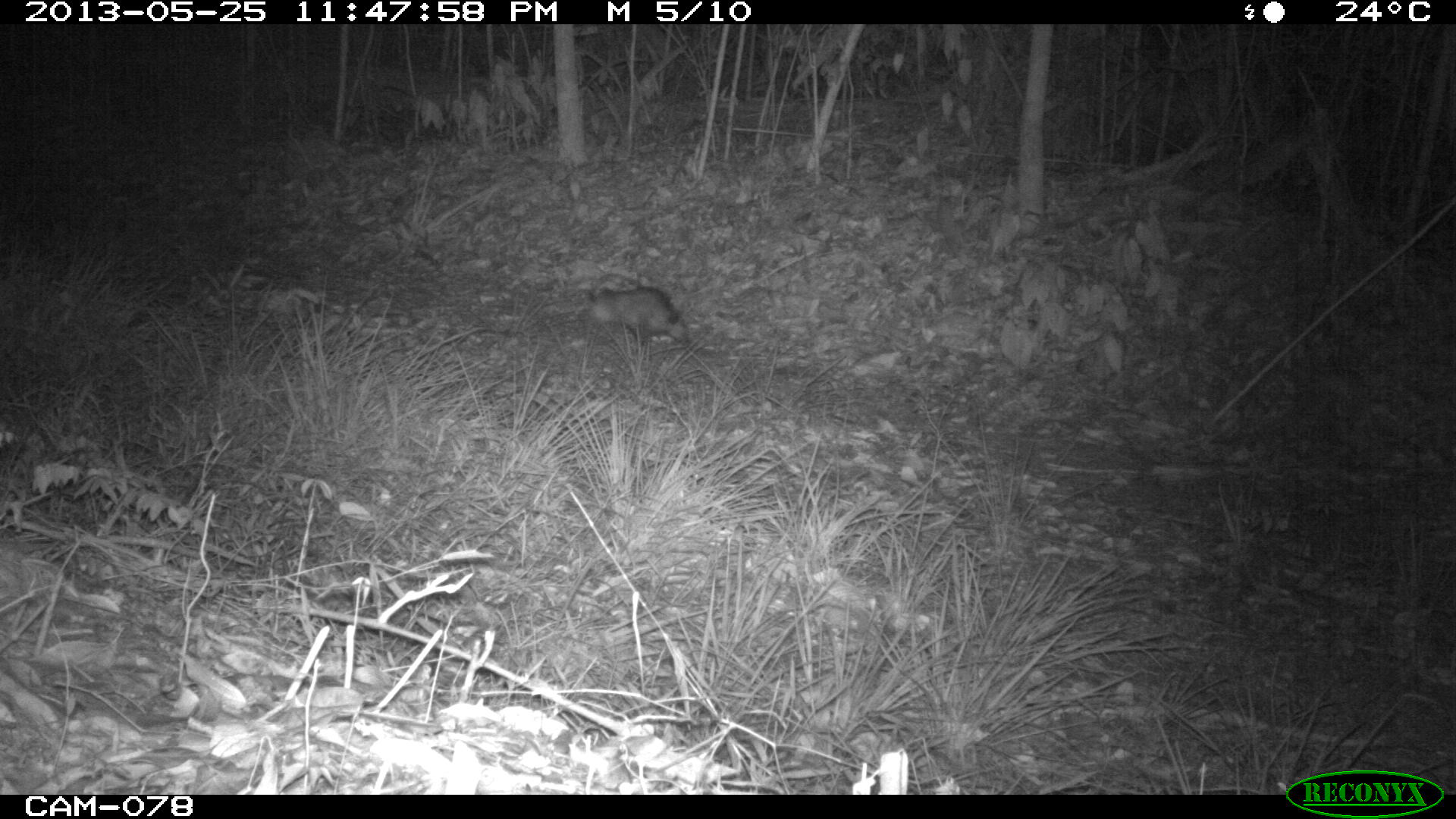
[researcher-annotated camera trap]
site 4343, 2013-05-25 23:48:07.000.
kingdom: Animalia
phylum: Chordata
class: Mammalia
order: Didelphimorphia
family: Didelphidae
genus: Didelphis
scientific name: Didelphis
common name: american opossums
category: didelphis sp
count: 1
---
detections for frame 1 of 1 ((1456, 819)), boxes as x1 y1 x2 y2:
didelphis sp: 587 287 688 346